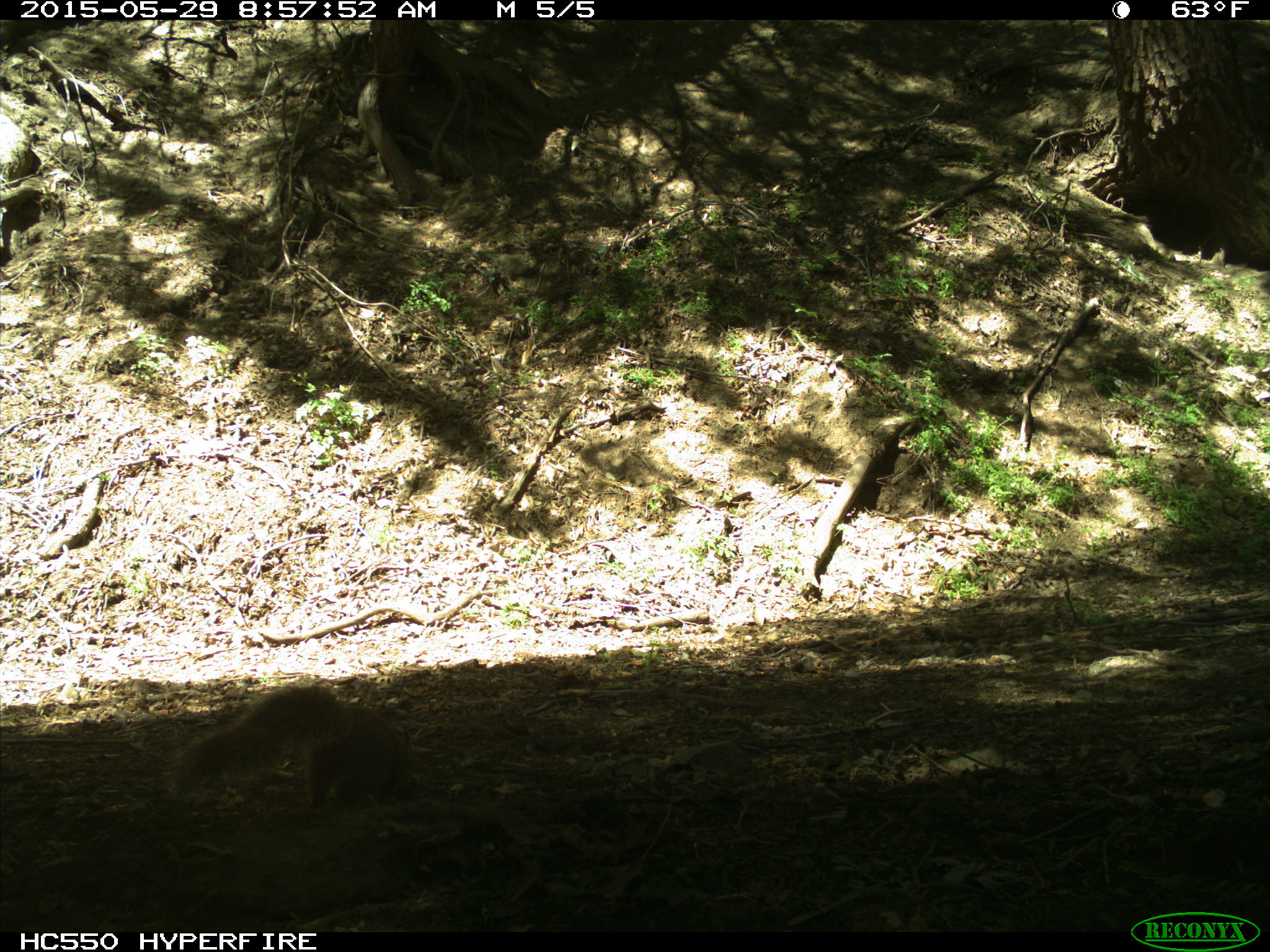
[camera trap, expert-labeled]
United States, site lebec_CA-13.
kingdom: Animalia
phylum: Chordata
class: Mammalia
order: Rodentia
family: Sciuridae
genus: Sciurus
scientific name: Sciurus carolinensis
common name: eastern gray squirrel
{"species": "Sciurus carolinensis (eastern gray squirrel)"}